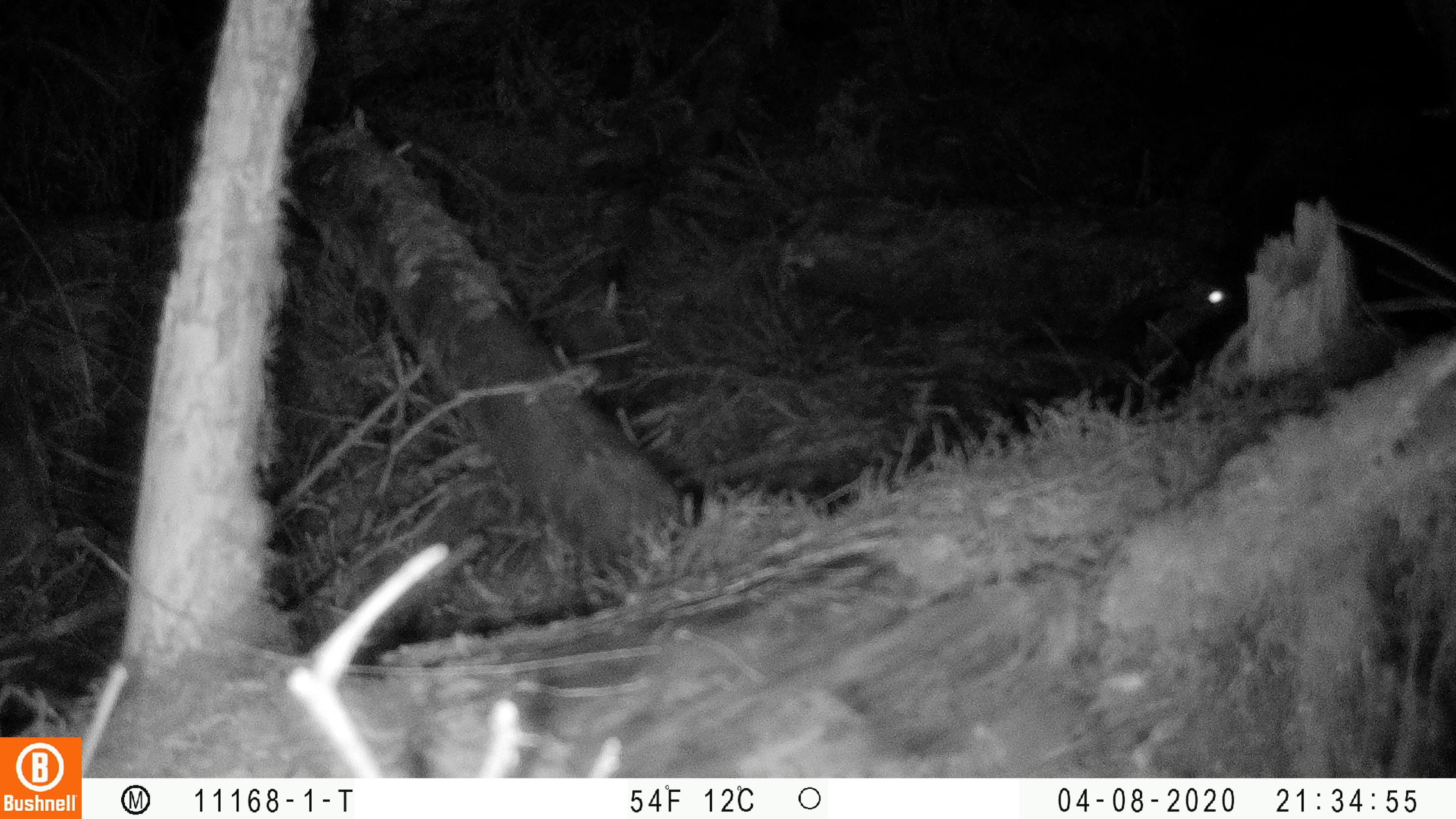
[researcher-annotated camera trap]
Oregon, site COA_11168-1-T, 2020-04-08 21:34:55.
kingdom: Animalia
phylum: Chordata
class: Mammalia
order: Rodentia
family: Sciuridae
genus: Glaucomys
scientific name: Glaucomys oregonensis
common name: humboldt's flying squirrel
Humboldt's flying squirrel (Glaucomys oregonensis).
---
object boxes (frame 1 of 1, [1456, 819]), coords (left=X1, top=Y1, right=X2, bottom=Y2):
humboldt's flying squirrel: (left=994, top=268, right=1241, bottom=377)